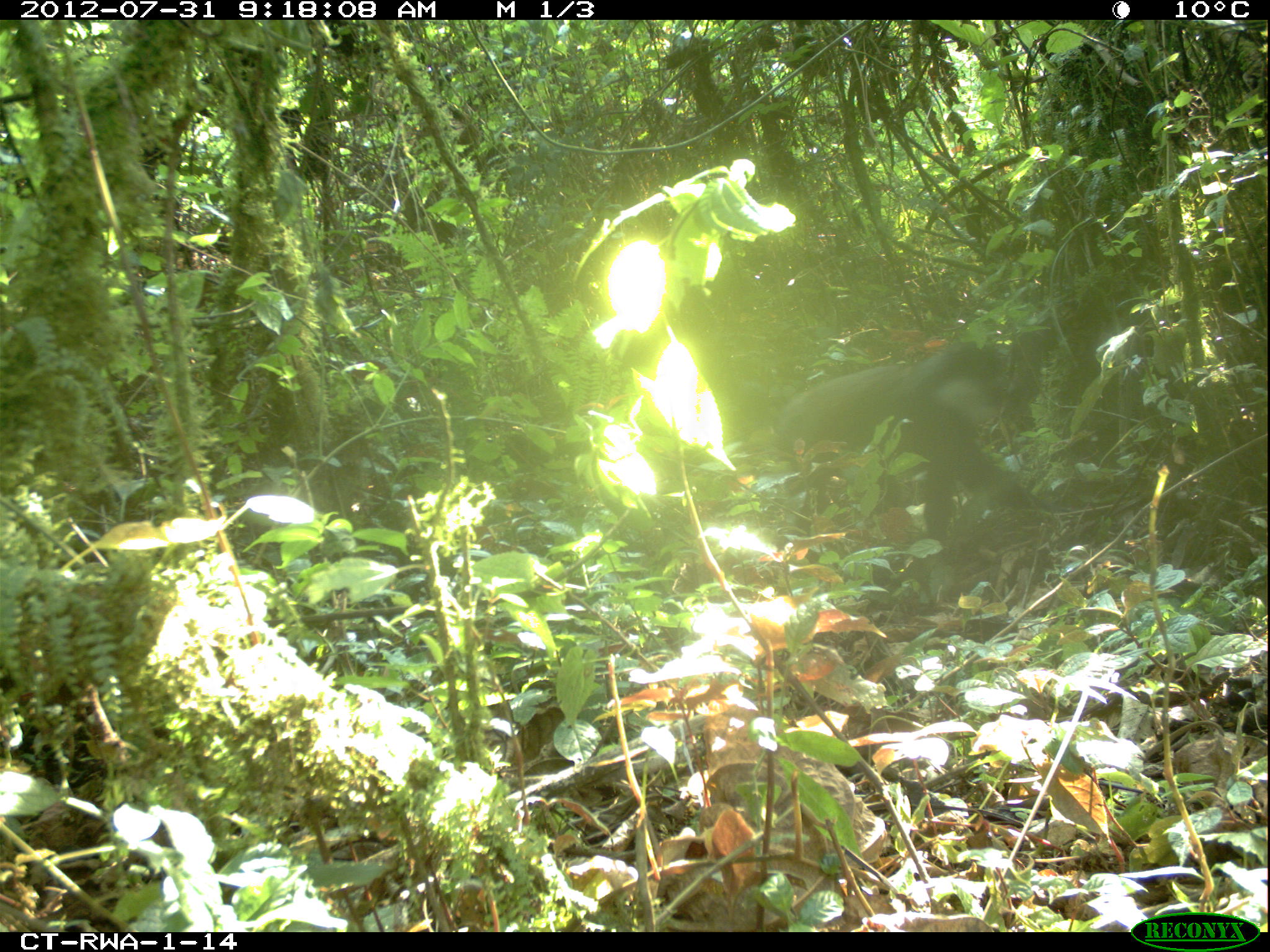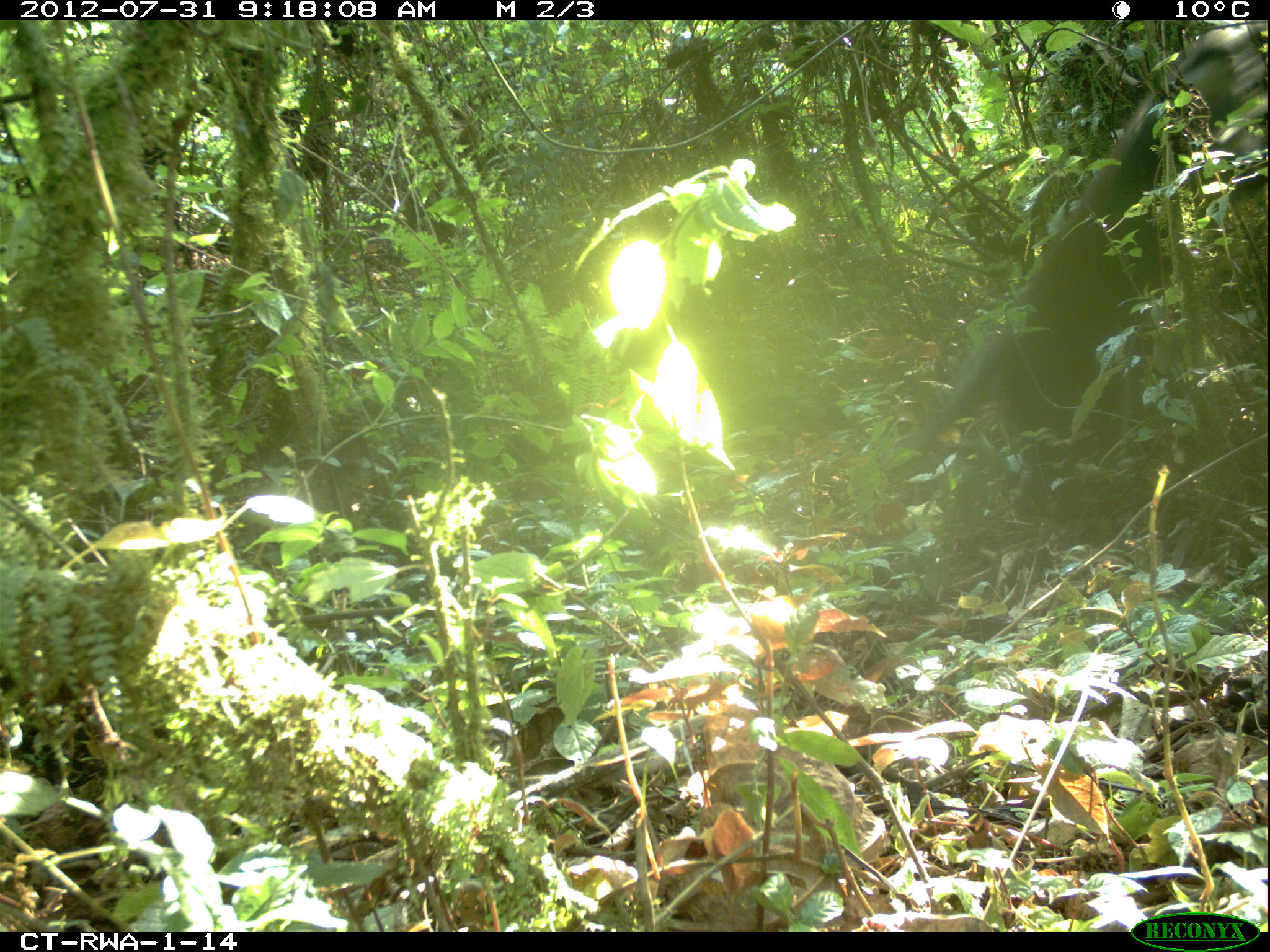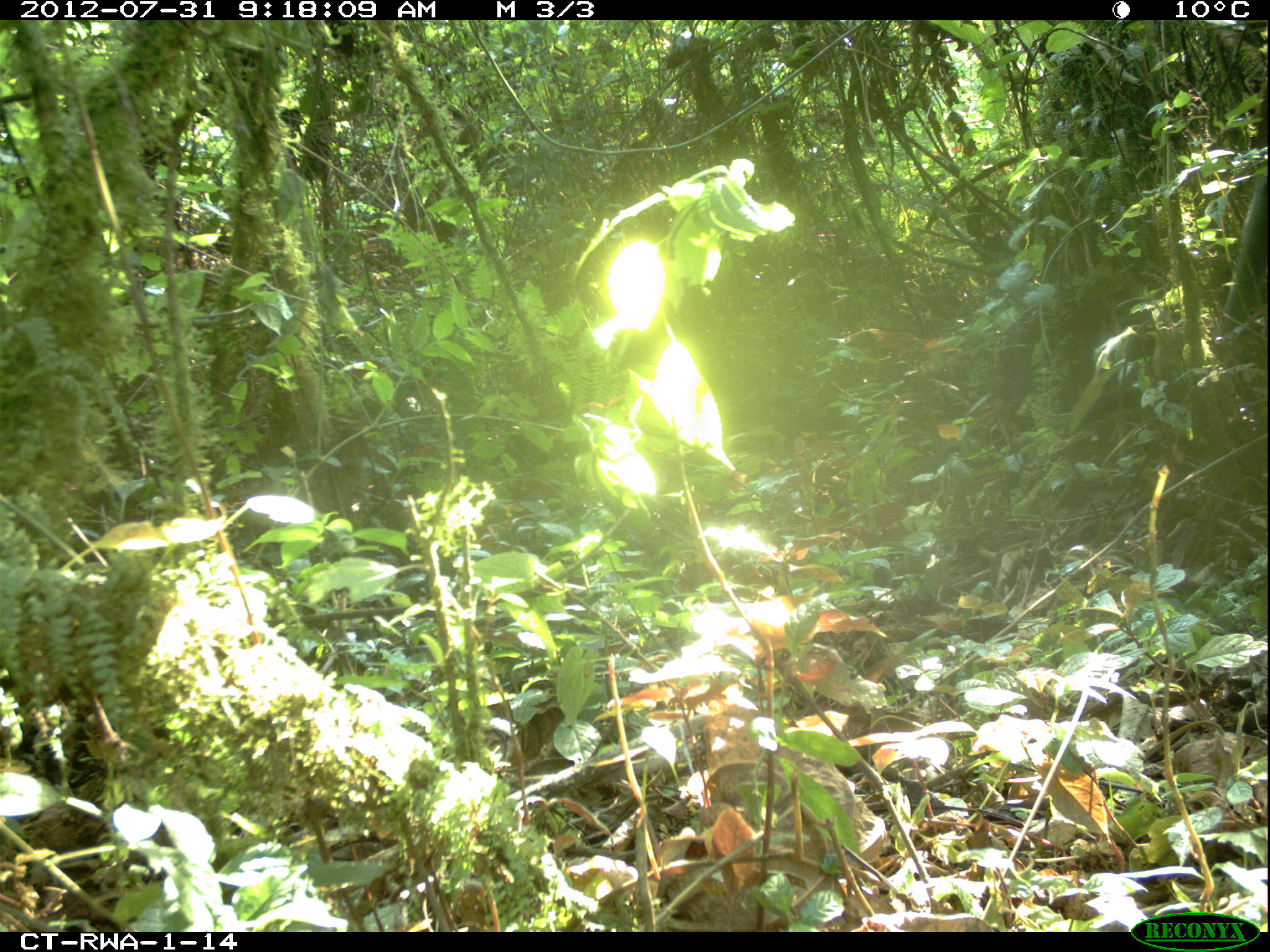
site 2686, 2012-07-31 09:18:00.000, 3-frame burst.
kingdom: Animalia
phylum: Chordata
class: Mammalia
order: Primates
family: Cercopithecidae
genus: Cercopithecus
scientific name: Cercopithecus mitis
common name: blue monkey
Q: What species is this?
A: Cercopithecus mitis (blue monkey).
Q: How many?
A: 1.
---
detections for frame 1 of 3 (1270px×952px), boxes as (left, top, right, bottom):
cercopithecus mitis: (772, 339, 1033, 552)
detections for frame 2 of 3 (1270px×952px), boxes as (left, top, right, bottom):
cercopithecus mitis: (935, 27, 1264, 473)